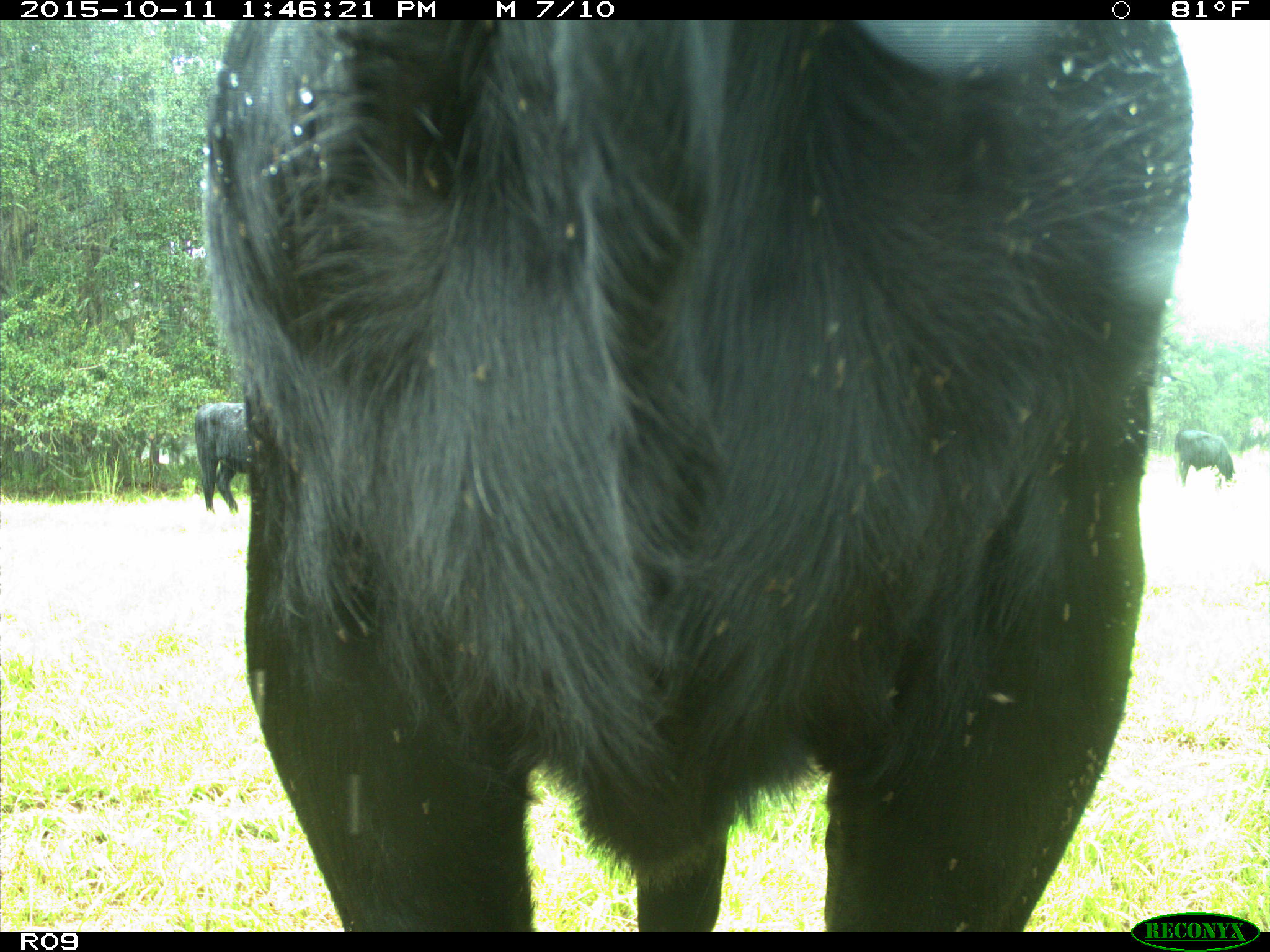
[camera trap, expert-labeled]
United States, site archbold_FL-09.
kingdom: Animalia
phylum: Chordata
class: Mammalia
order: Artiodactyla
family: Bovidae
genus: Bos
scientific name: Bos taurus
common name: domestic cow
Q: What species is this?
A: Bos taurus (domestic cow).